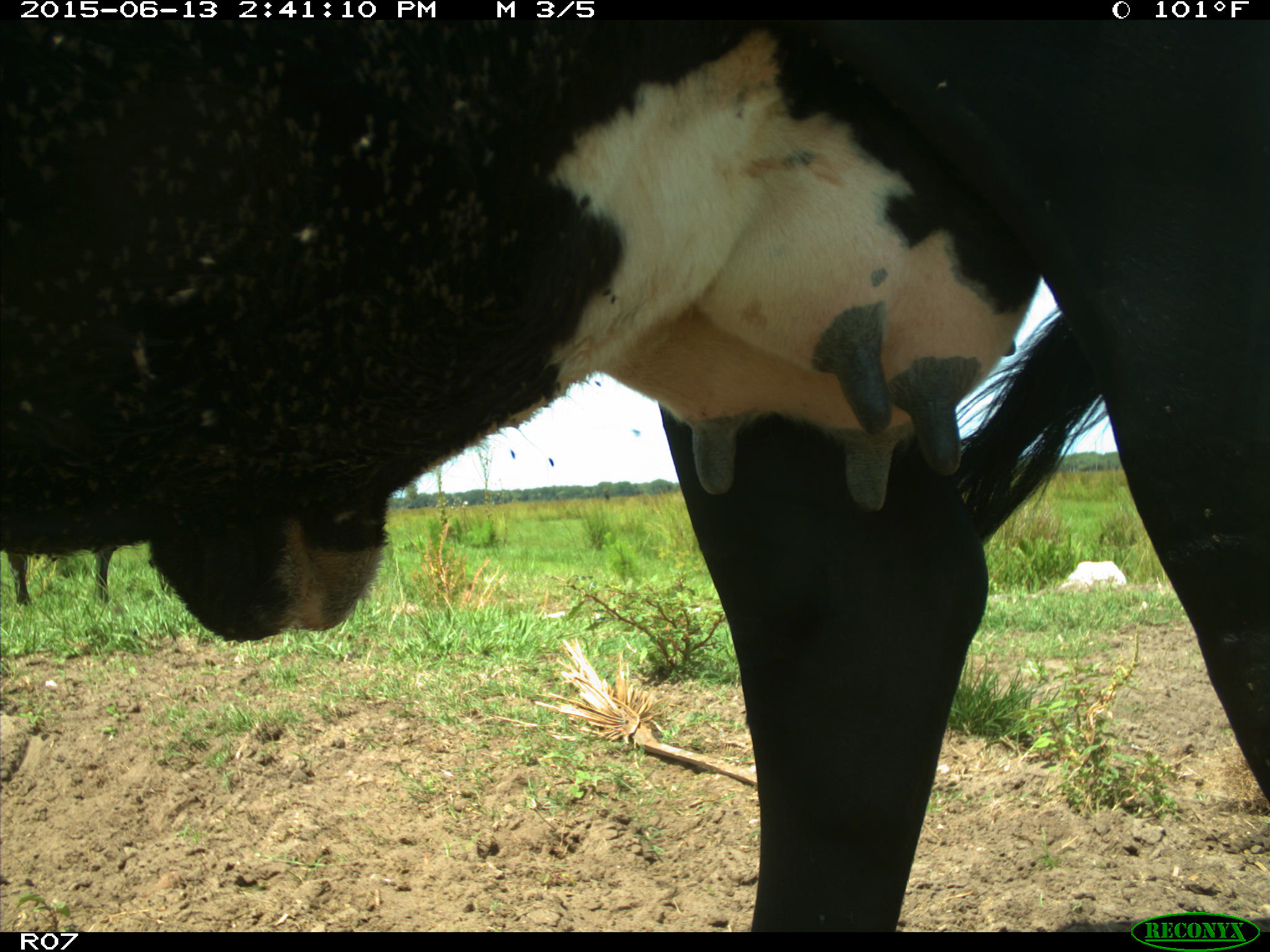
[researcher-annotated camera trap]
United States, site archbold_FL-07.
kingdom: Animalia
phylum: Chordata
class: Mammalia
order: Artiodactyla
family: Bovidae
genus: Bos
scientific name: Bos taurus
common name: domestic cow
Bos taurus (domestic cow).